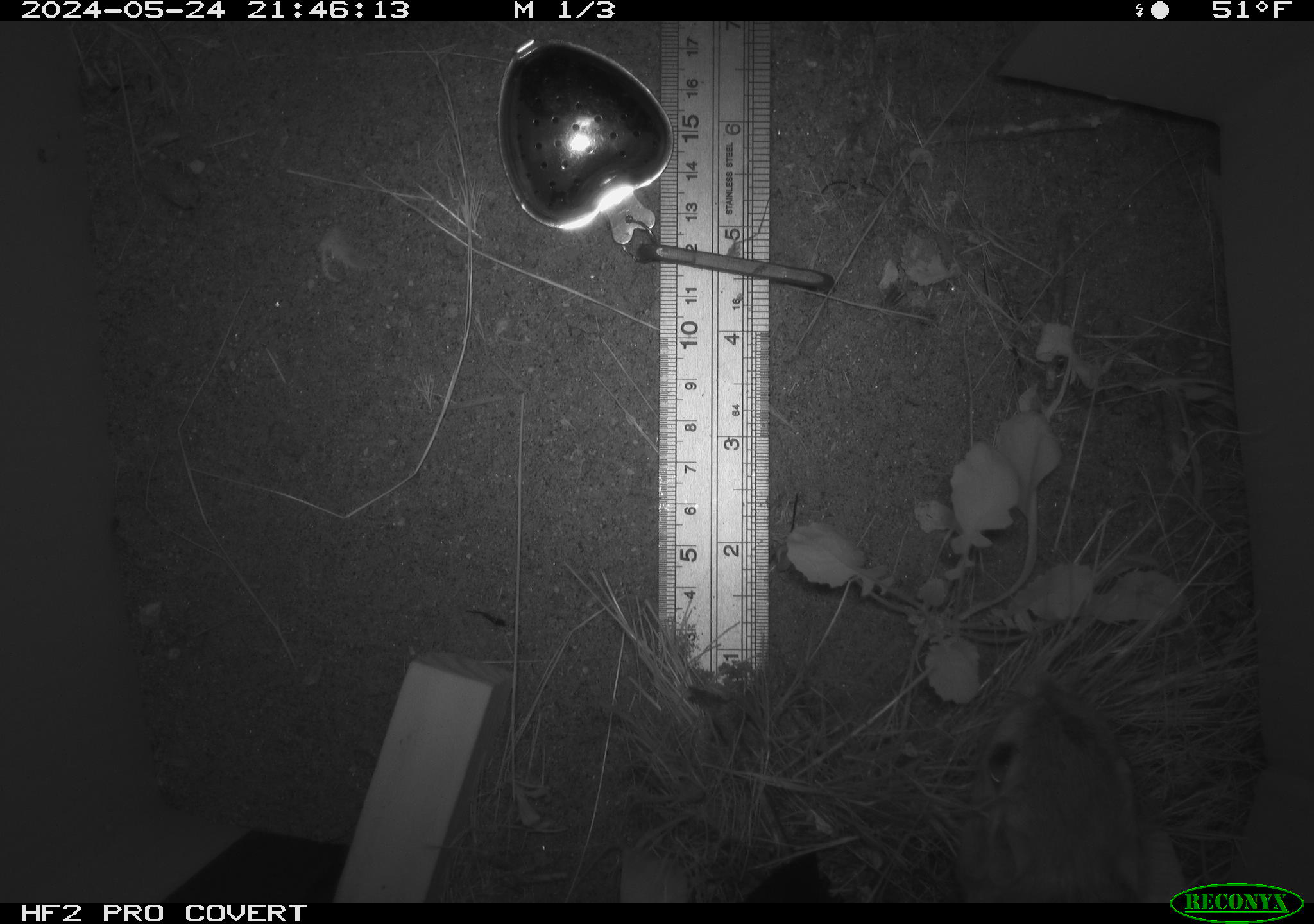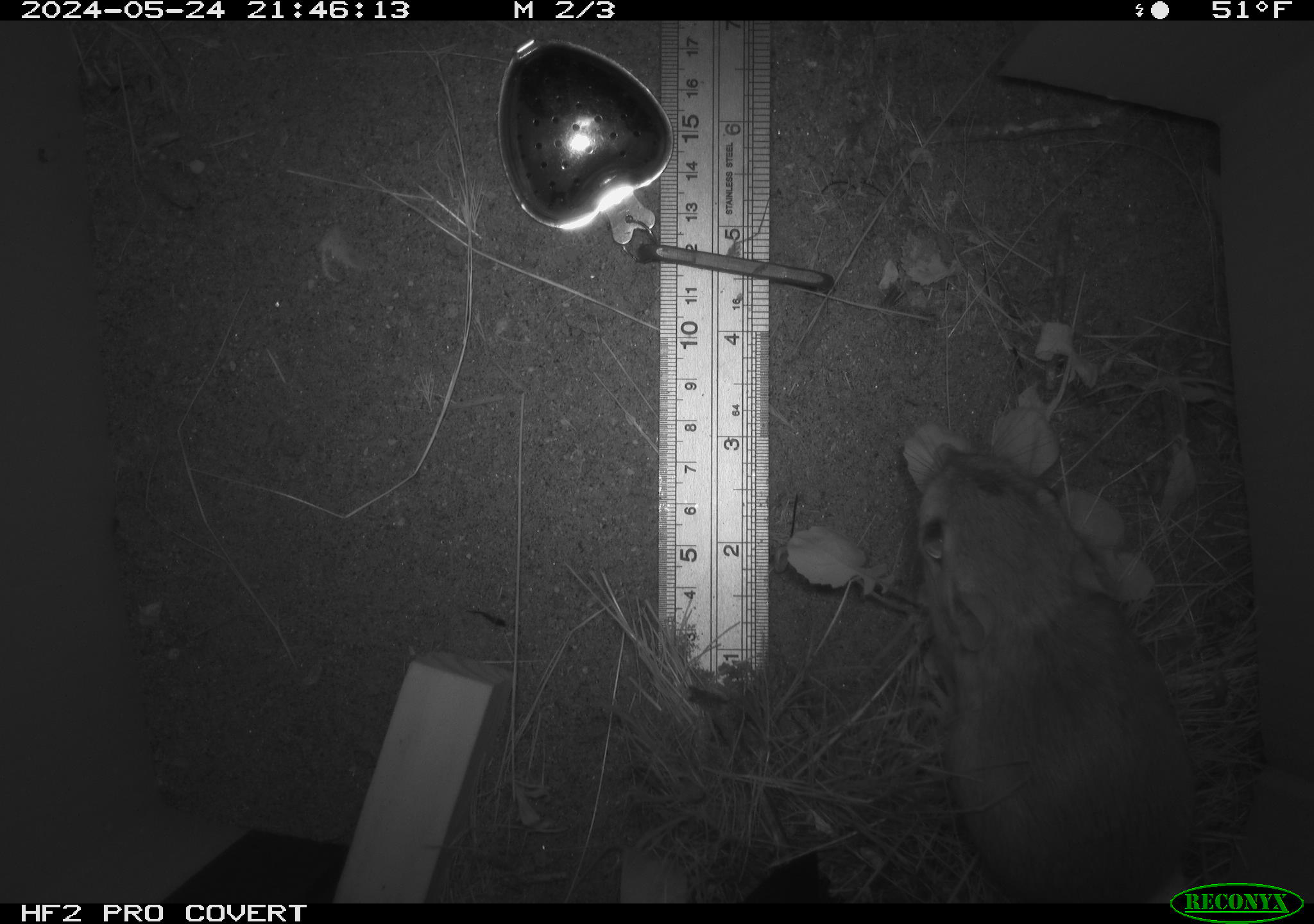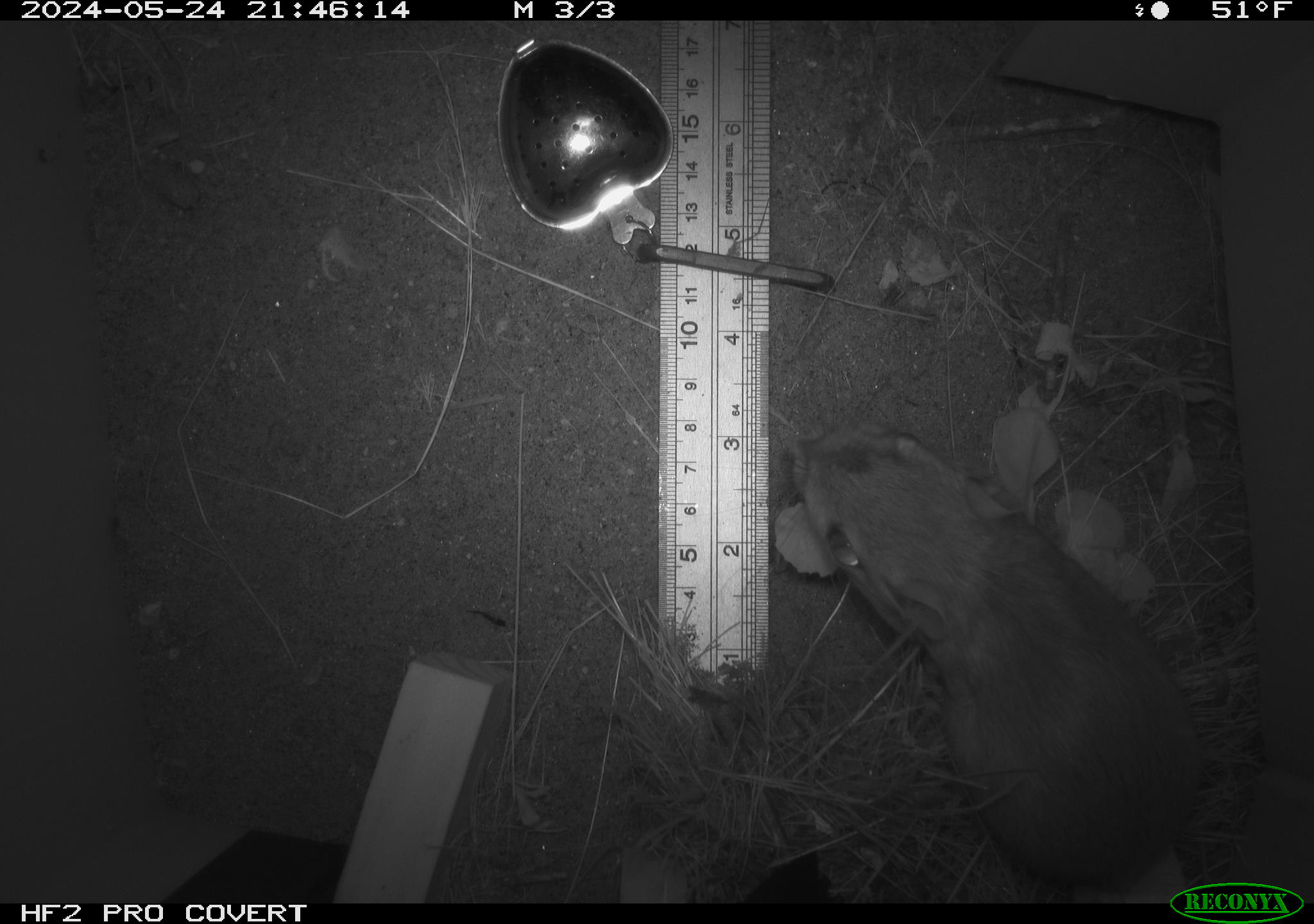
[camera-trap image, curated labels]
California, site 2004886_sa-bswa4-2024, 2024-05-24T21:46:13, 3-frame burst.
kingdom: Animalia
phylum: Chordata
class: Mammalia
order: Rodentia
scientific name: Rodentia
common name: rodent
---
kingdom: Animalia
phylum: Chordata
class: Mammalia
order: Rodentia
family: Heteromyidae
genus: Dipodomys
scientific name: Dipodomys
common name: kangaroo rats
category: dipodomys species